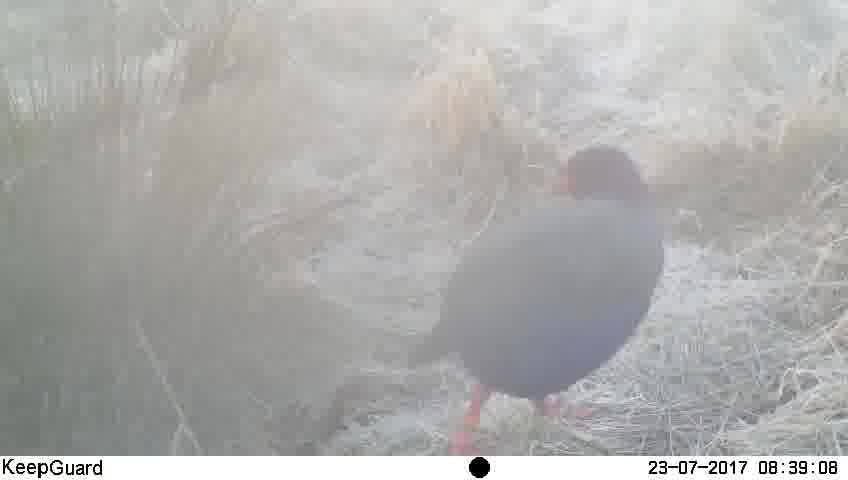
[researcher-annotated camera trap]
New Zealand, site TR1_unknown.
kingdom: Animalia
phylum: Chordata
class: Aves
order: Gruiformes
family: Rallidae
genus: Porphyrio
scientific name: Porphyrio mantelli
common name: takahe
Takahe (Porphyrio mantelli).